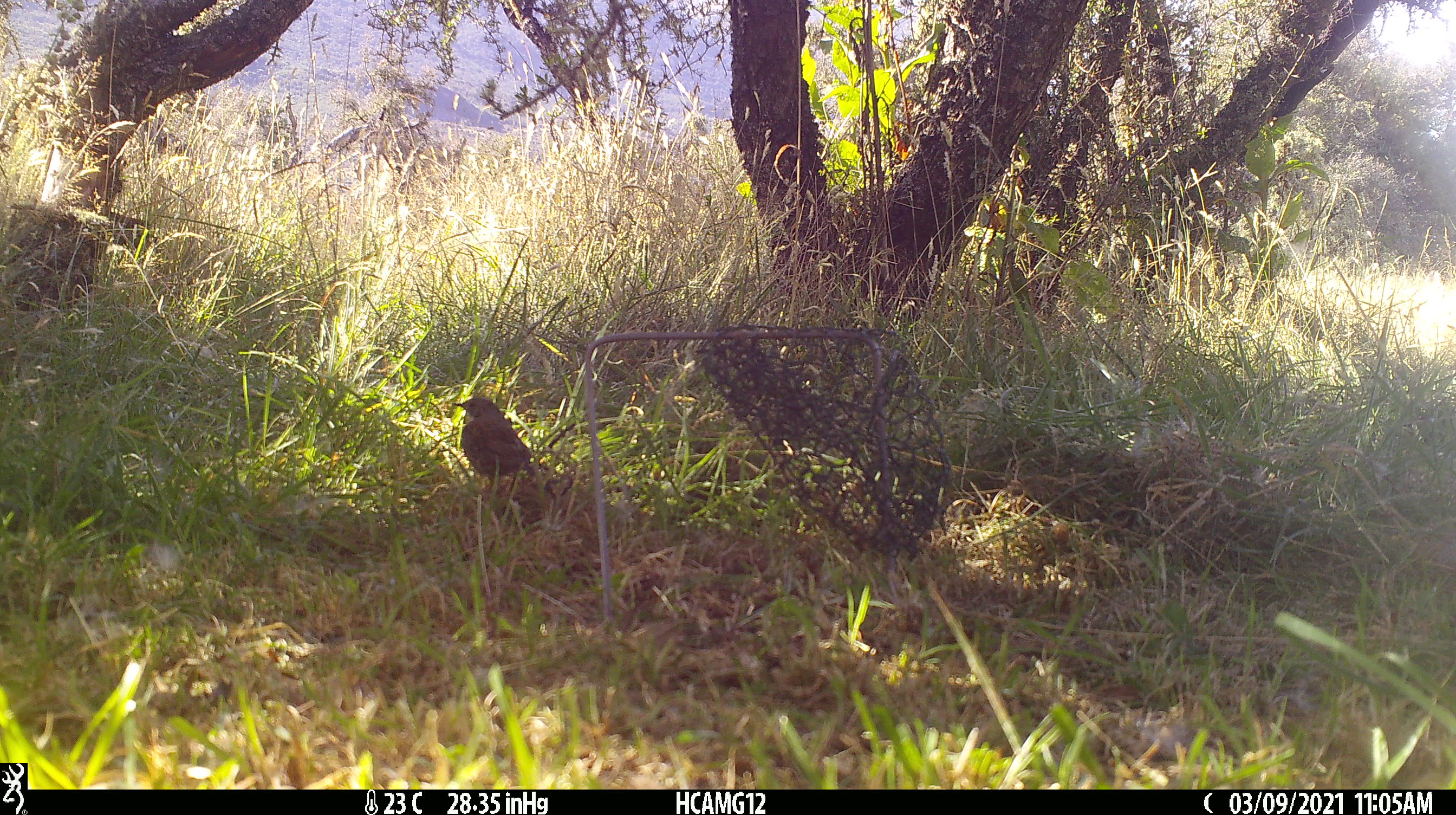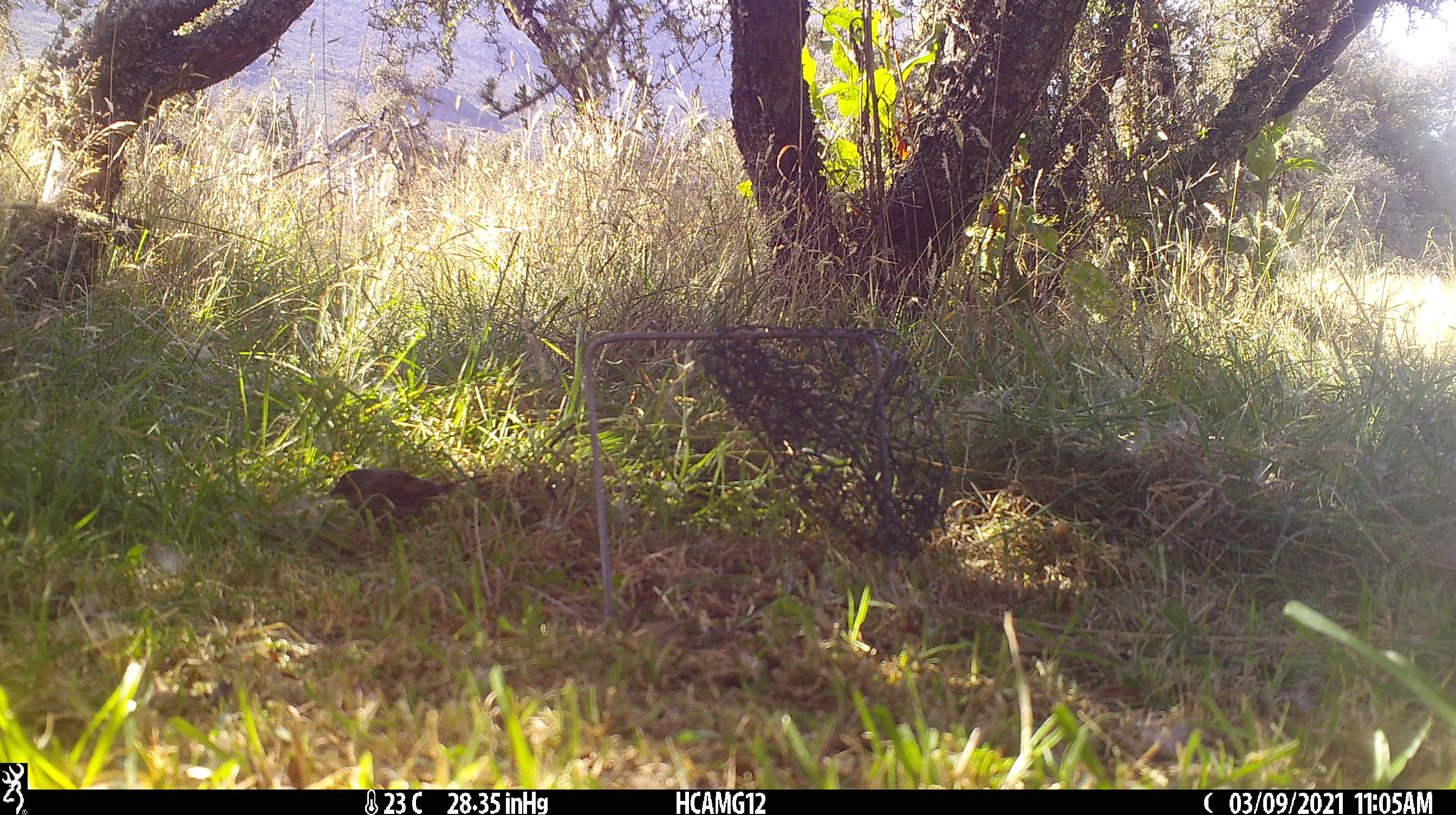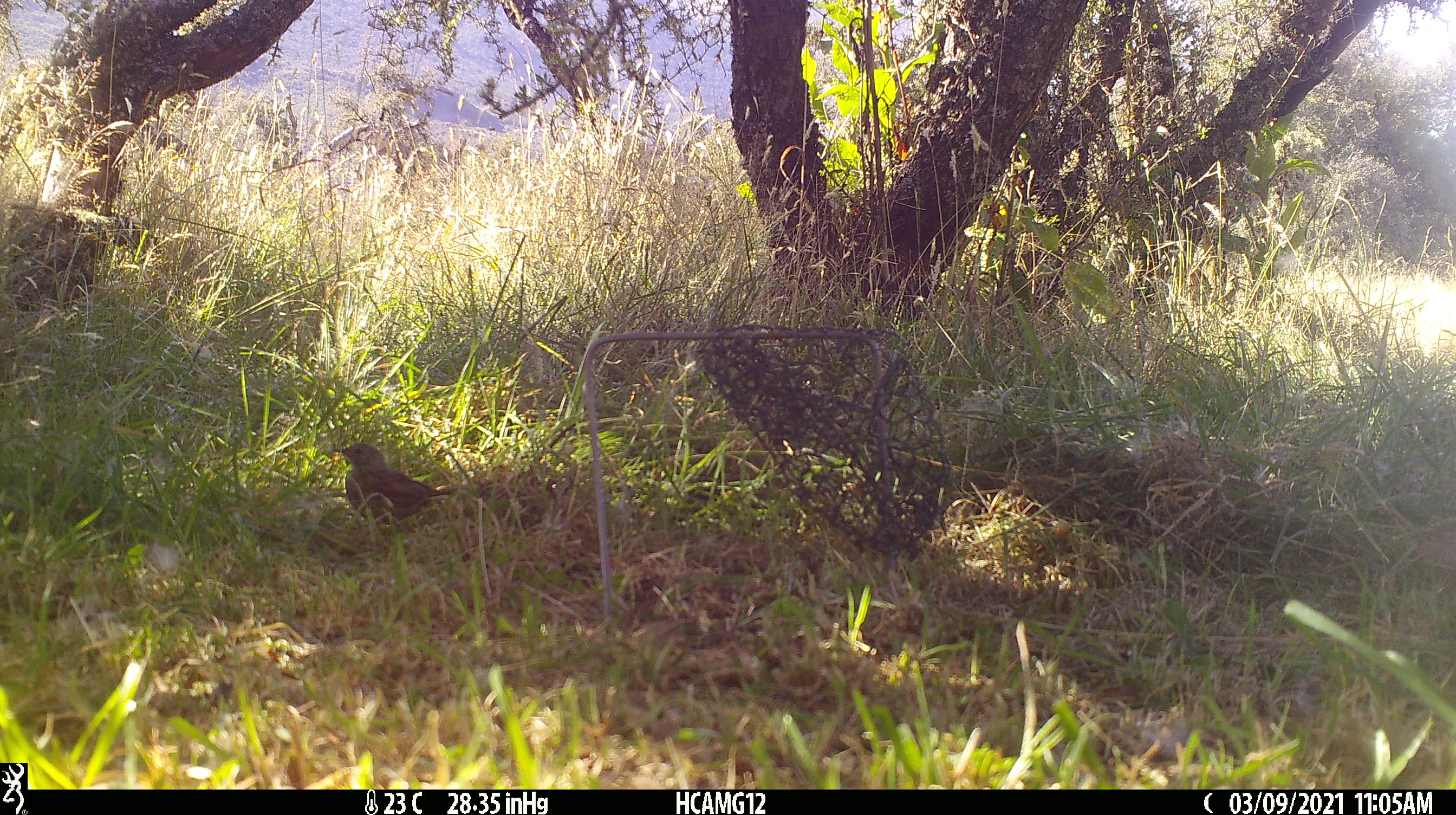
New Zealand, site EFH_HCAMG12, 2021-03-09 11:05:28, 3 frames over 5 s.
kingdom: Animalia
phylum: Chordata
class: Aves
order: Passeriformes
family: Prunellidae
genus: Prunella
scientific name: Prunella modularis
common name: dunnock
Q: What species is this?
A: Dunnock (Prunella modularis).